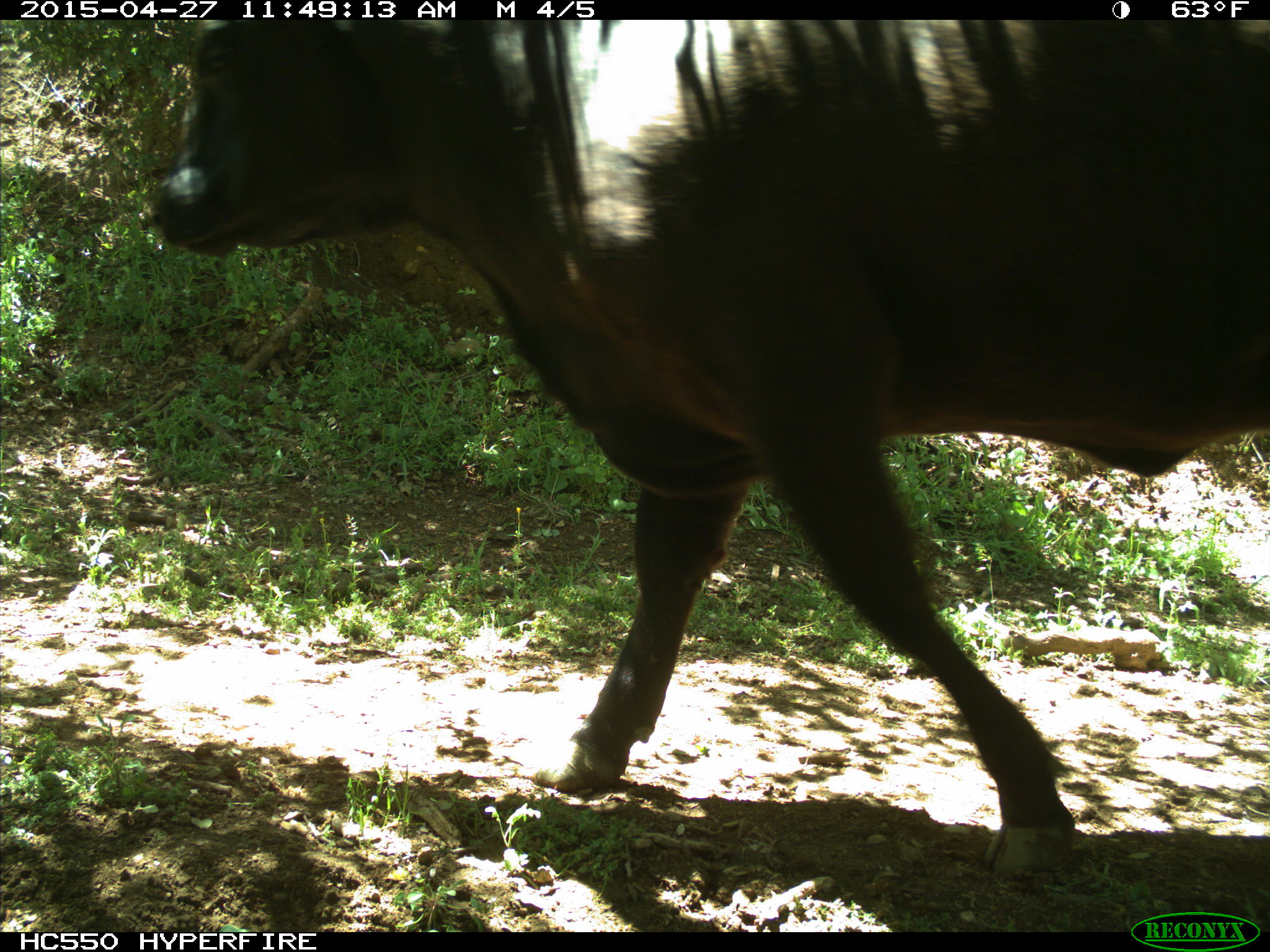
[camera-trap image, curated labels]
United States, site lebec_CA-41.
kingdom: Animalia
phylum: Chordata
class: Mammalia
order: Artiodactyla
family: Bovidae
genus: Bos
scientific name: Bos taurus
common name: domestic cow